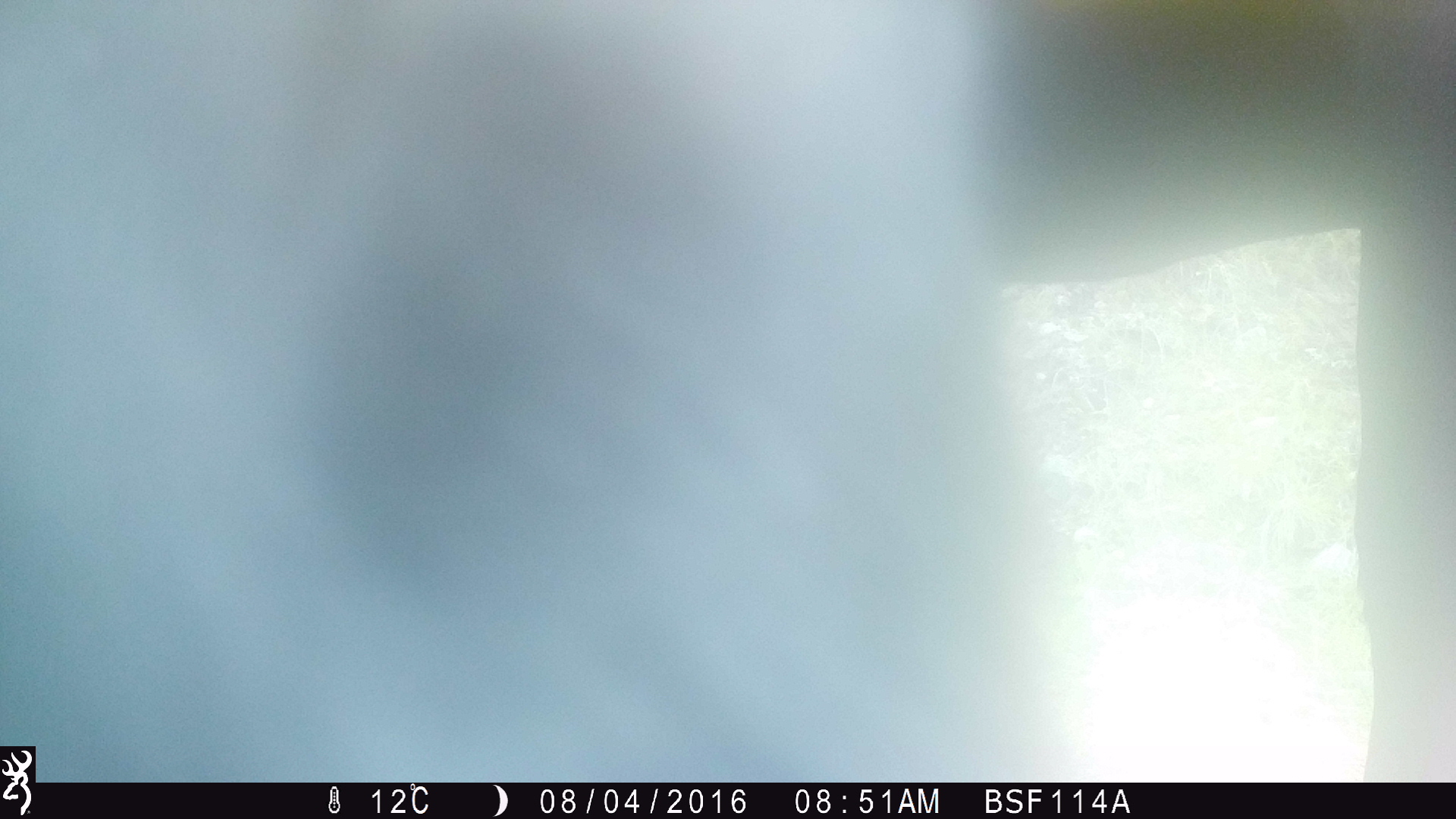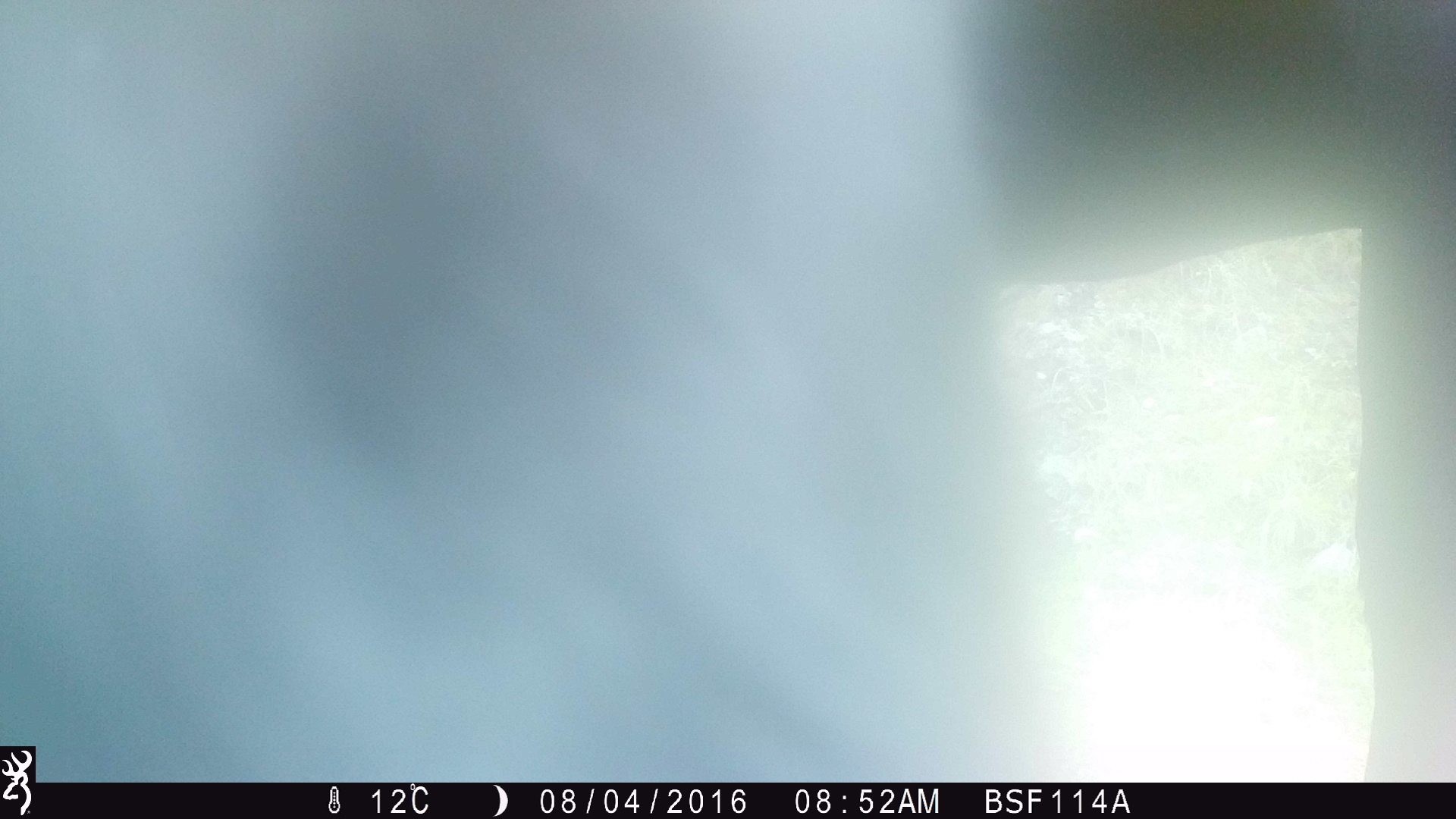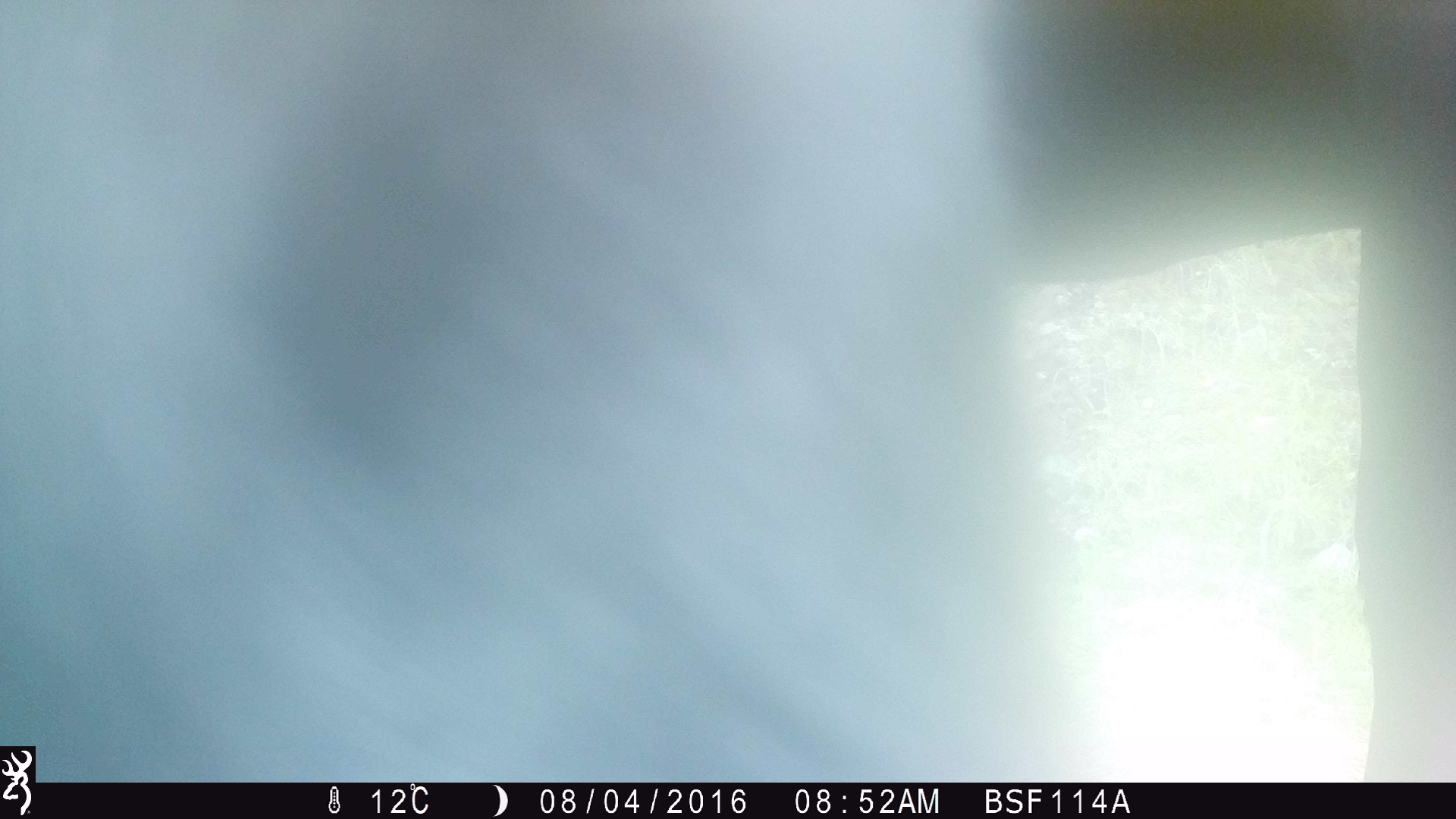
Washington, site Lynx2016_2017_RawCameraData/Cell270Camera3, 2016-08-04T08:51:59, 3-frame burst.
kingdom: Animalia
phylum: Chordata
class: Mammalia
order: Artiodactyla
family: Bovidae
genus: Bos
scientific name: Bos taurus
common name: domestic cattle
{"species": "domestic cattle (Bos taurus)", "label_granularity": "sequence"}